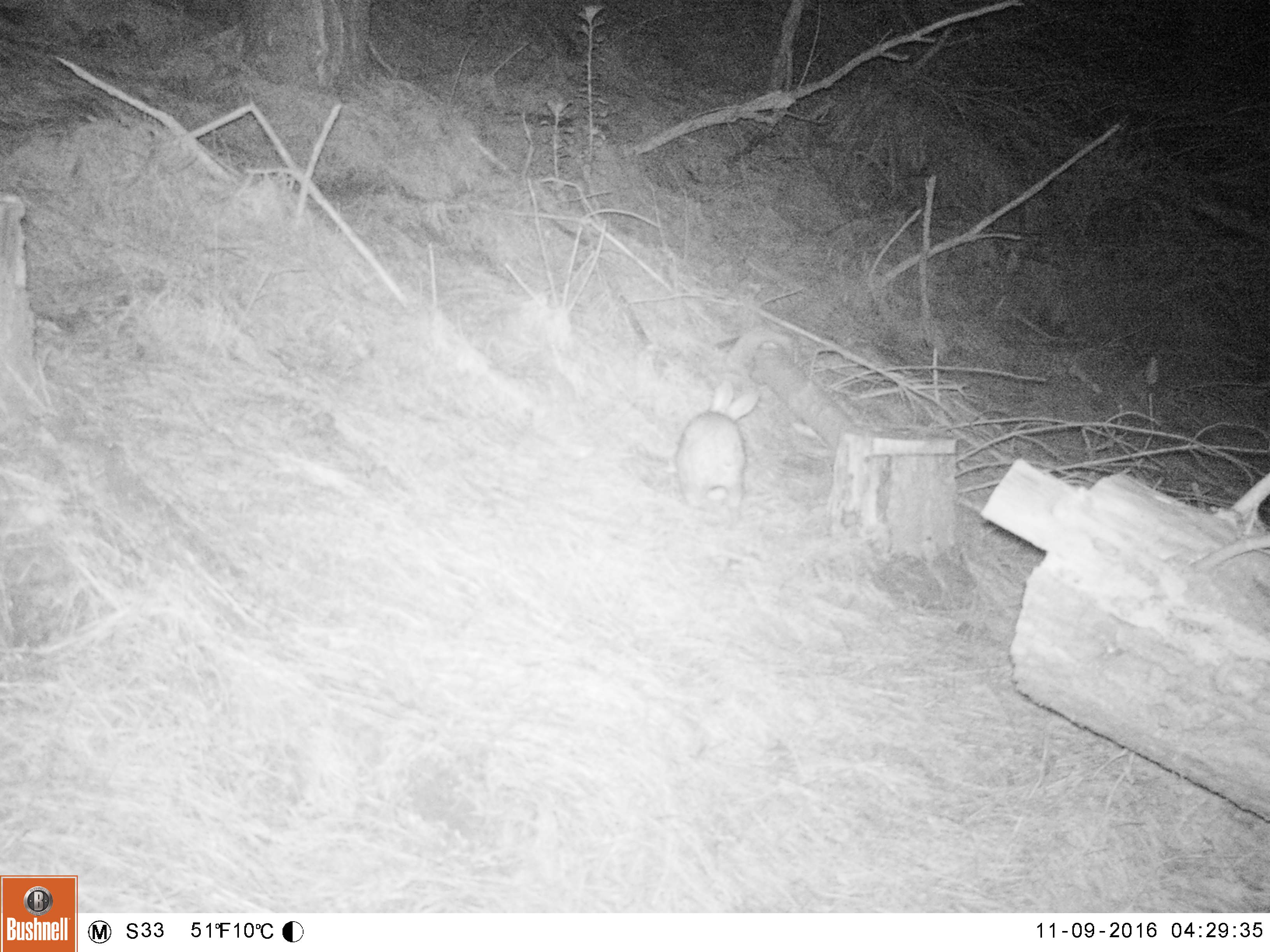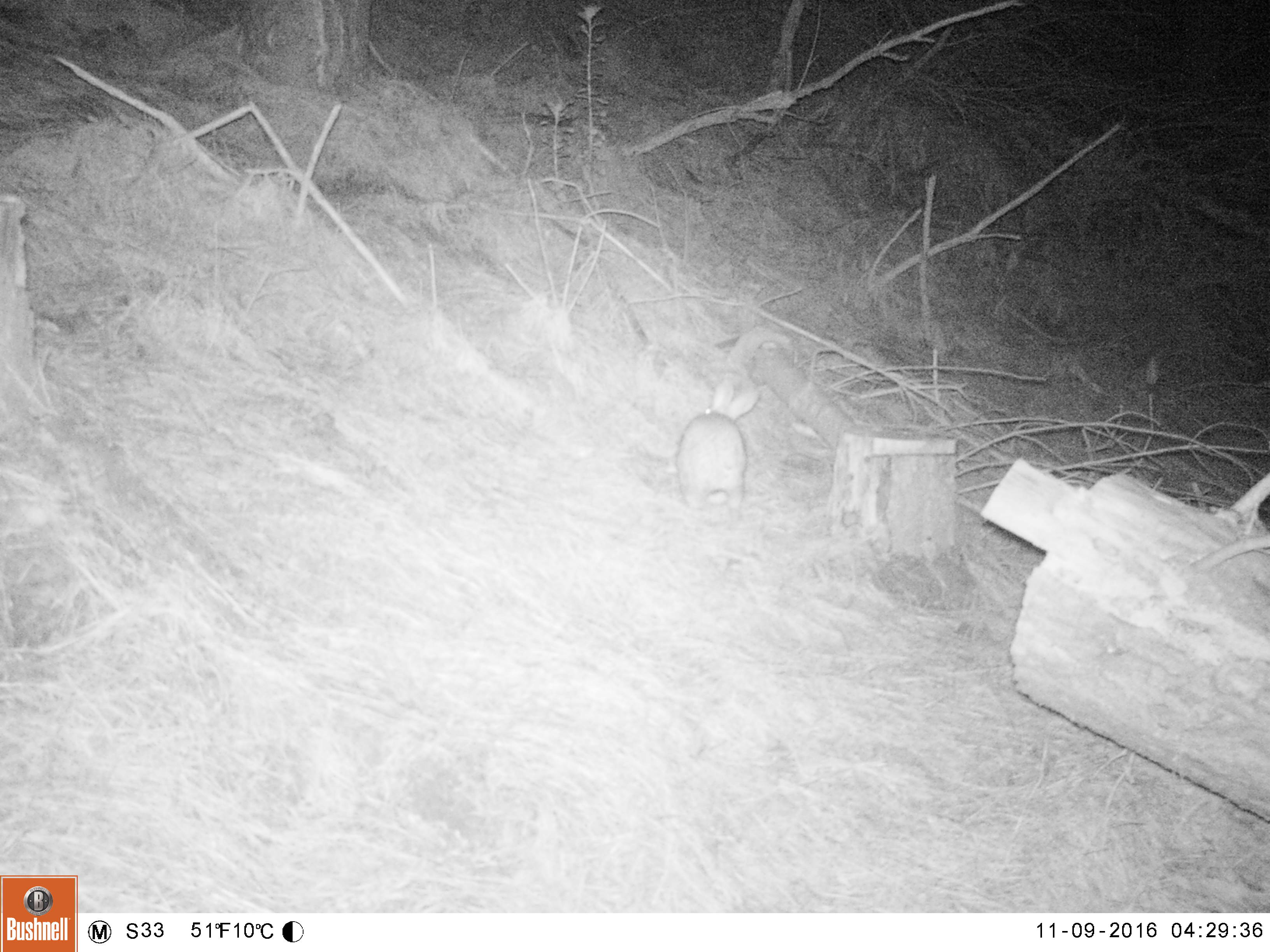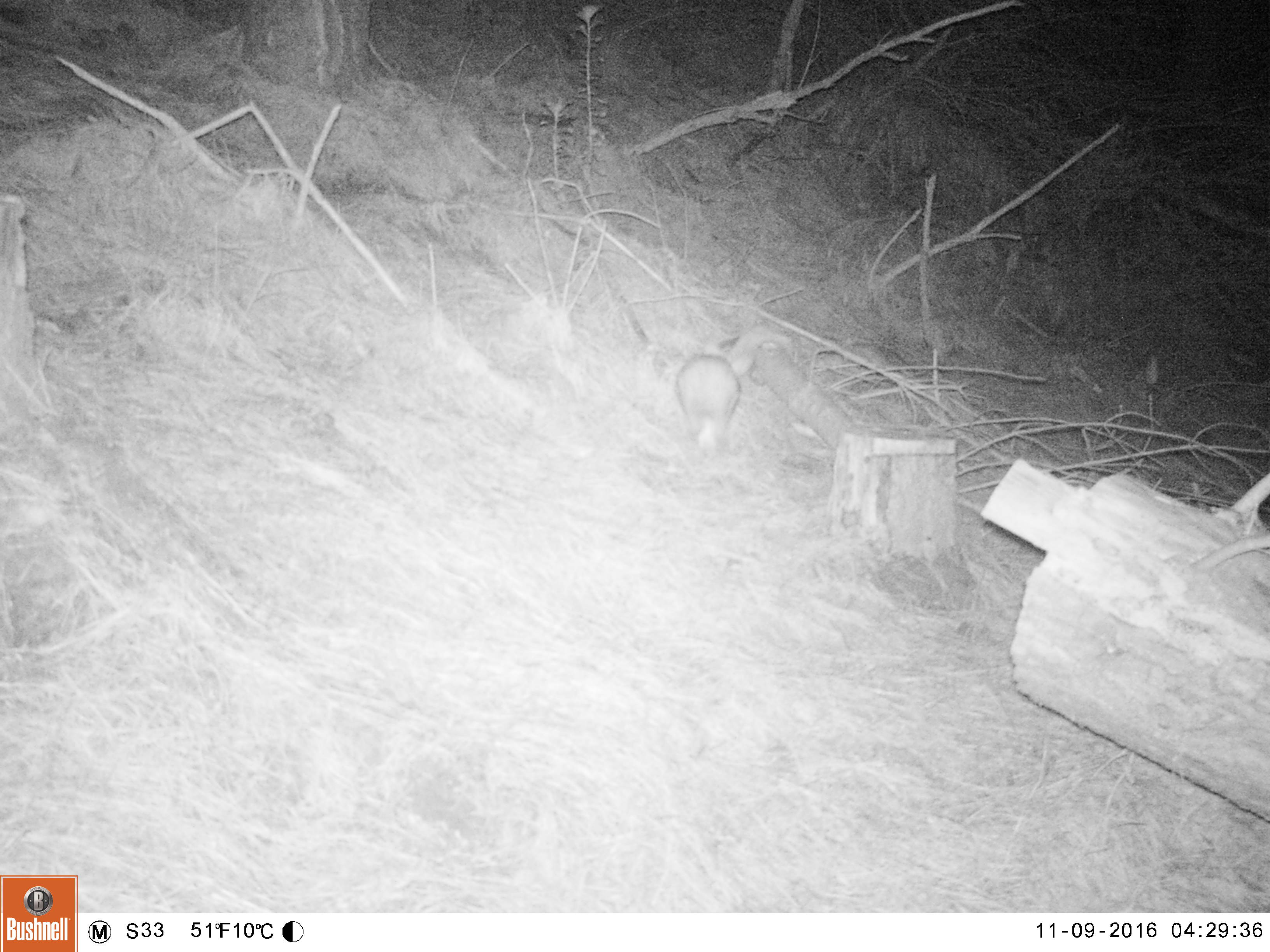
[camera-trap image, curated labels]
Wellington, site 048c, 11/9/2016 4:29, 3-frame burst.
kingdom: Animalia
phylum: Chordata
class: Mammalia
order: Lagomorpha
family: Leporidae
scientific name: Leporidae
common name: rabbit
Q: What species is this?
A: Rabbit (Leporidae).